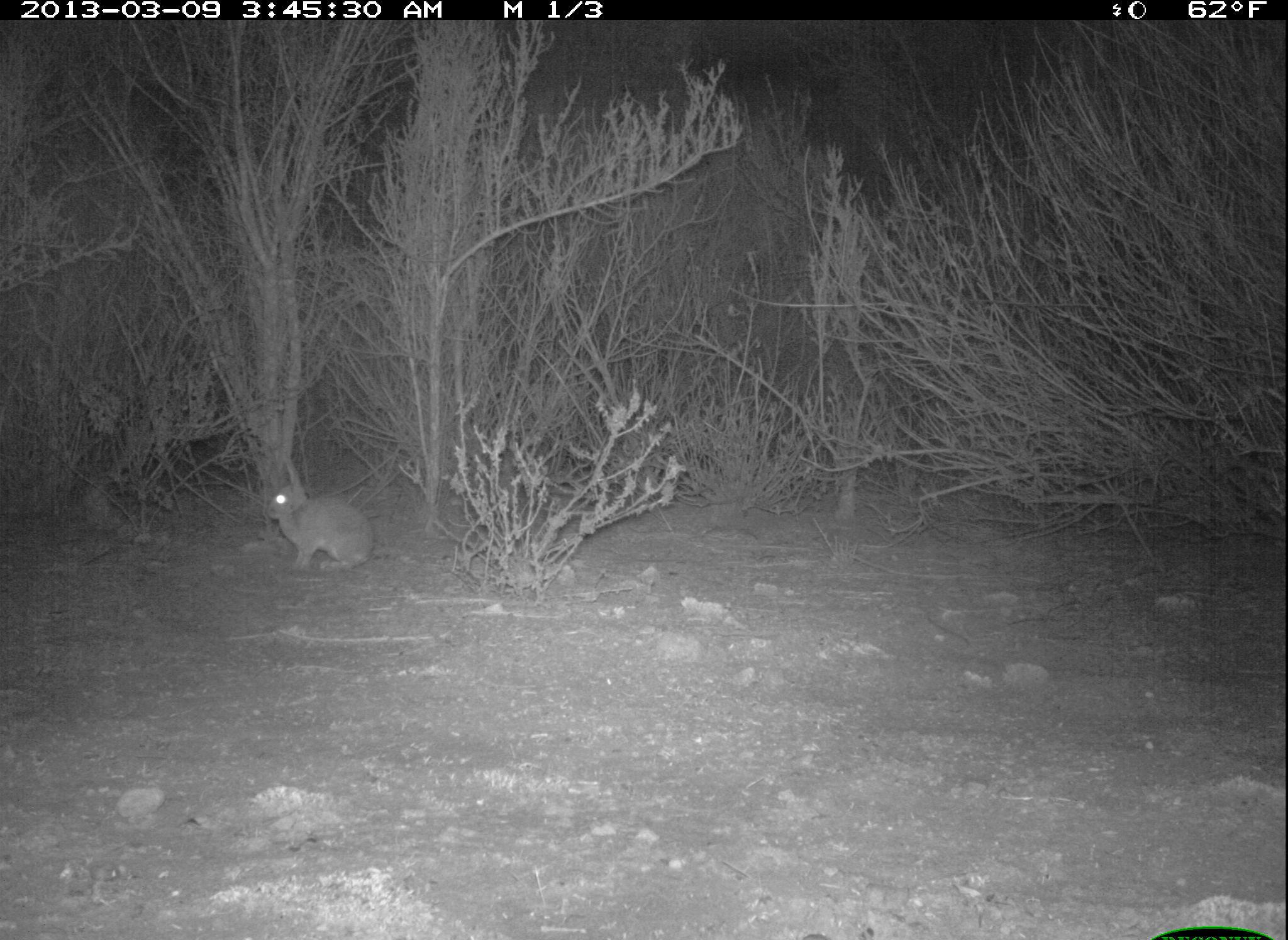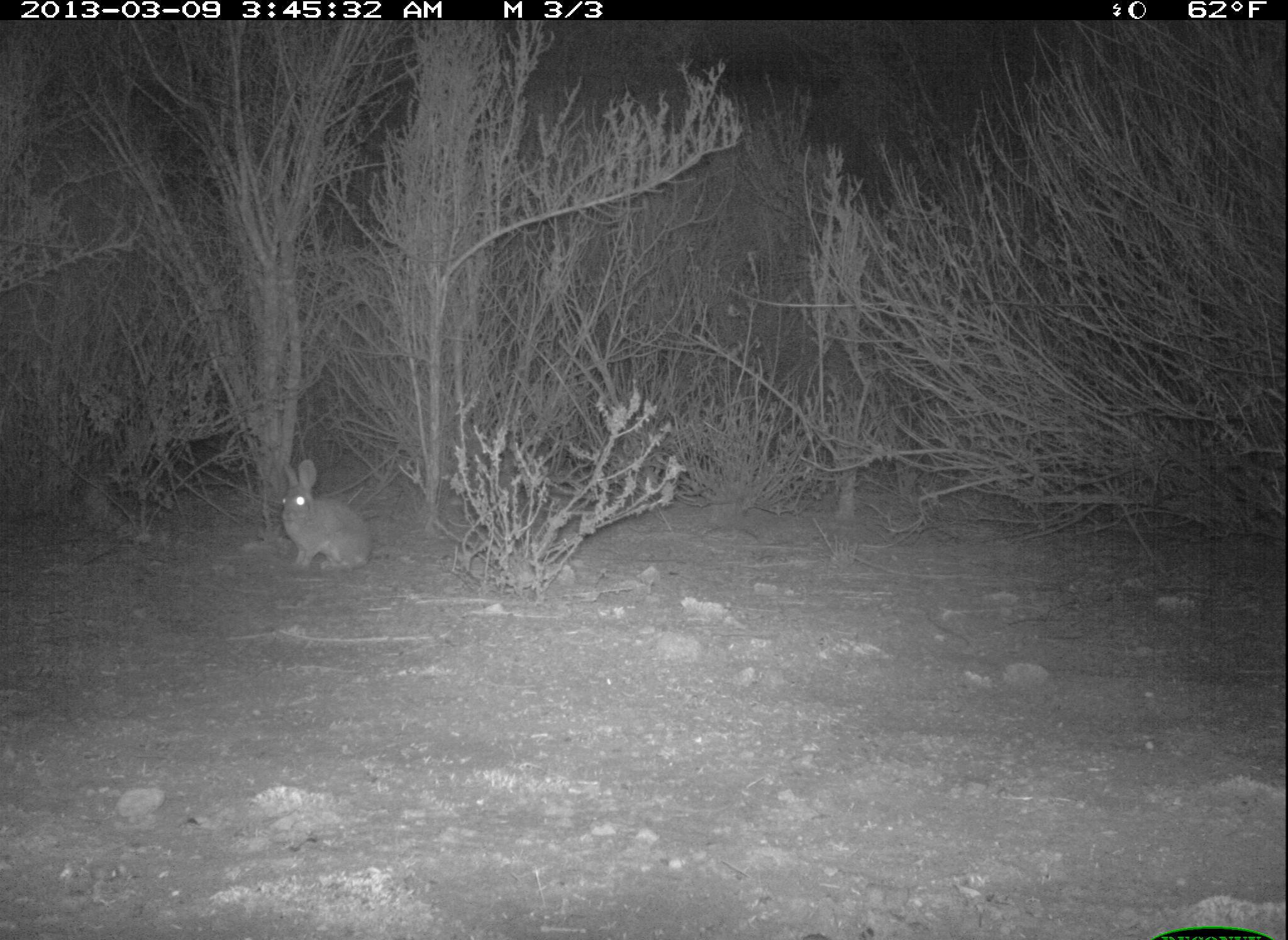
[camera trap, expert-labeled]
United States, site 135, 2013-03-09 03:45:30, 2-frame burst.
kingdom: Animalia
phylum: Chordata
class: Mammalia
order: Lagomorpha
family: Leporidae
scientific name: Leporidae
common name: rabbits and hares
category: rabbit